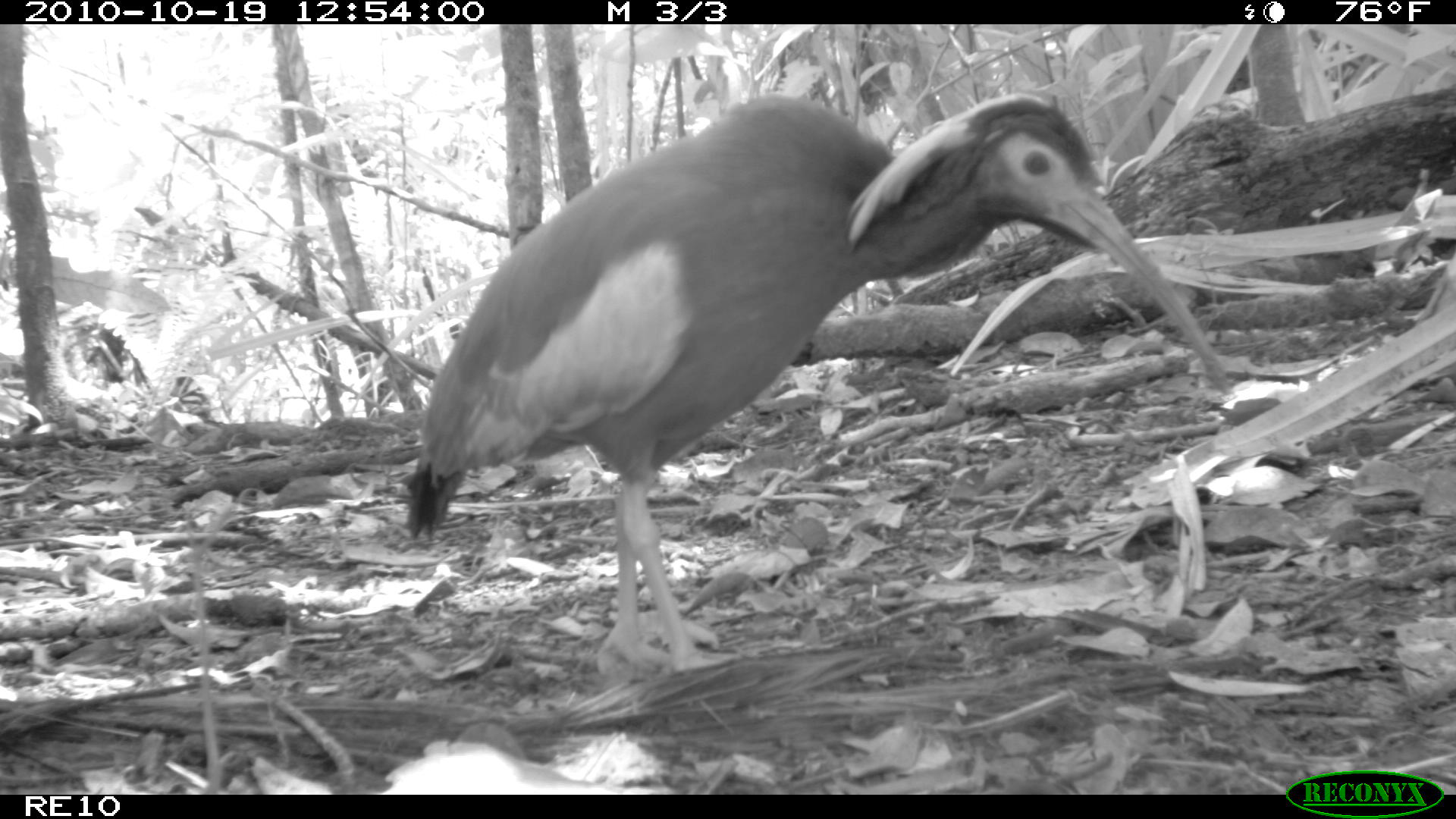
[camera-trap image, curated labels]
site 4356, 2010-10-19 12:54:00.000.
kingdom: Animalia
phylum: Chordata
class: Aves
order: Pelecaniformes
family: Threskiornithidae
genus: Lophotibis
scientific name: Lophotibis cristata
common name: madagascan ibis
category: lophotibis cristataa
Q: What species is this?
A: Lophotibis cristataa (madagascan ibis) (Lophotibis cristata).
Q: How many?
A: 1.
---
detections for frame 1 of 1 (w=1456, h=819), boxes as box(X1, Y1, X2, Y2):
lophotibis cristataa: box(403, 89, 1233, 674)